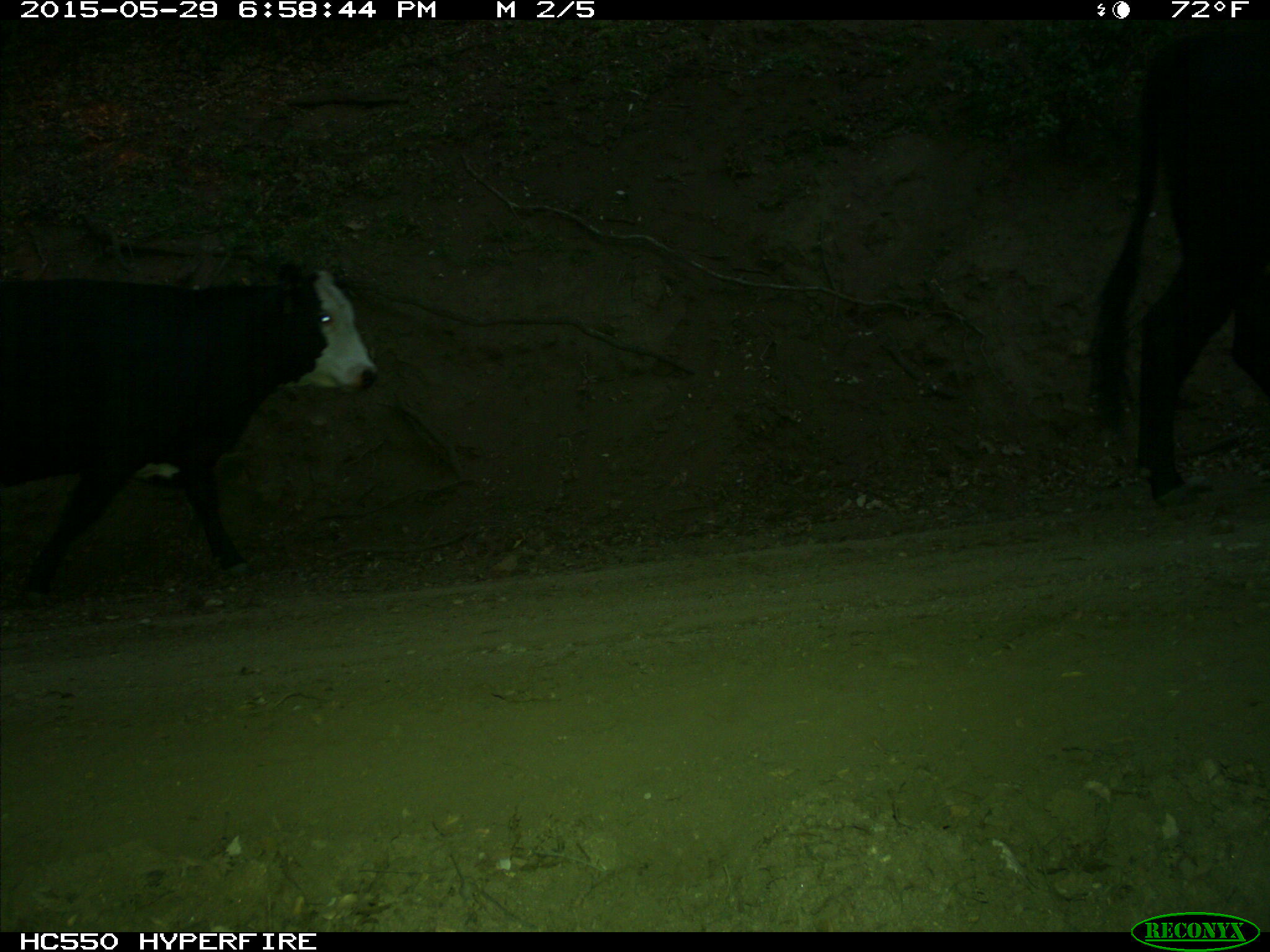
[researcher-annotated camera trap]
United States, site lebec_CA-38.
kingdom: Animalia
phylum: Chordata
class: Mammalia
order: Artiodactyla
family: Bovidae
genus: Bos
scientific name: Bos taurus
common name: domestic cow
Bos taurus (domestic cow).